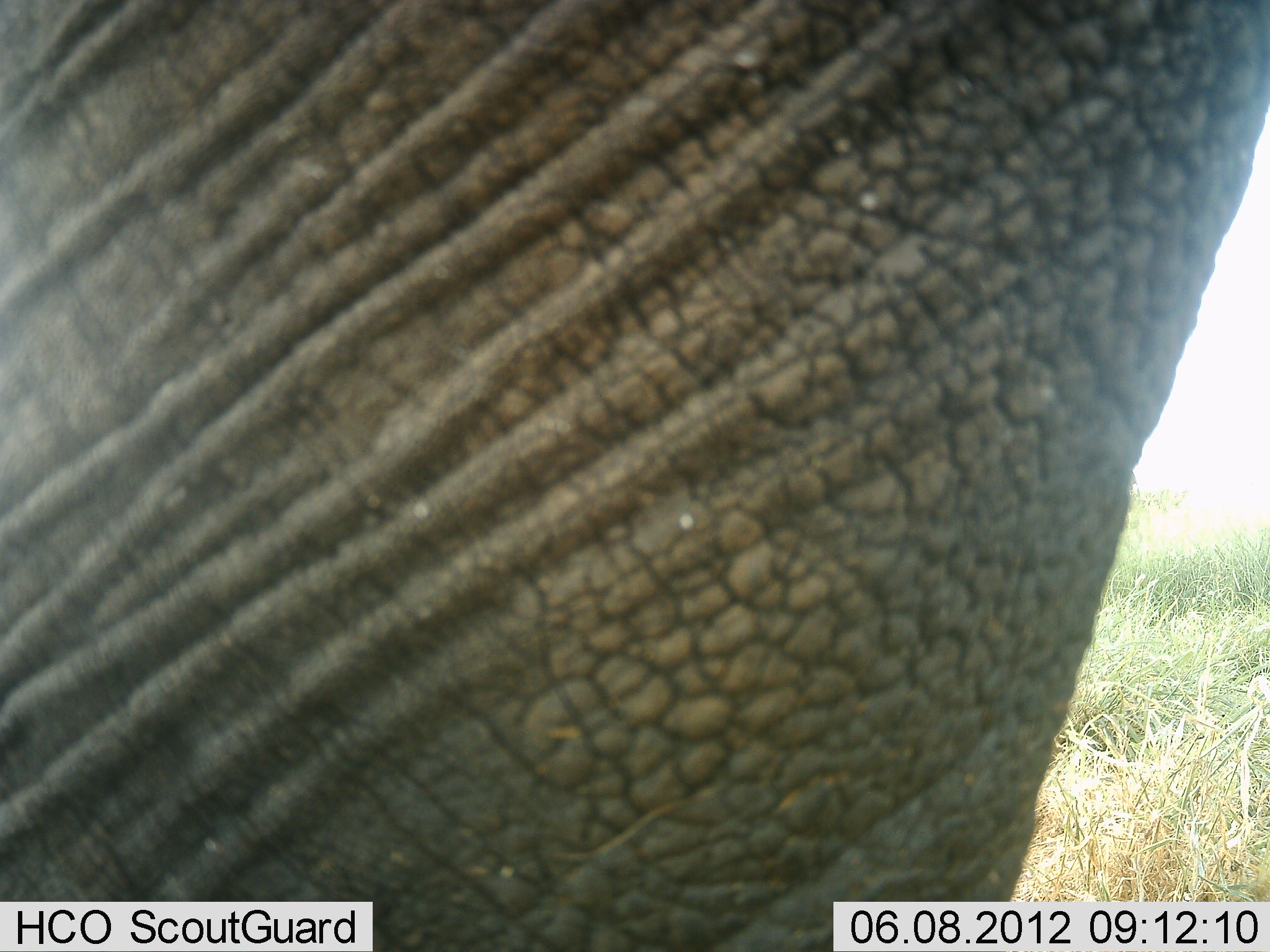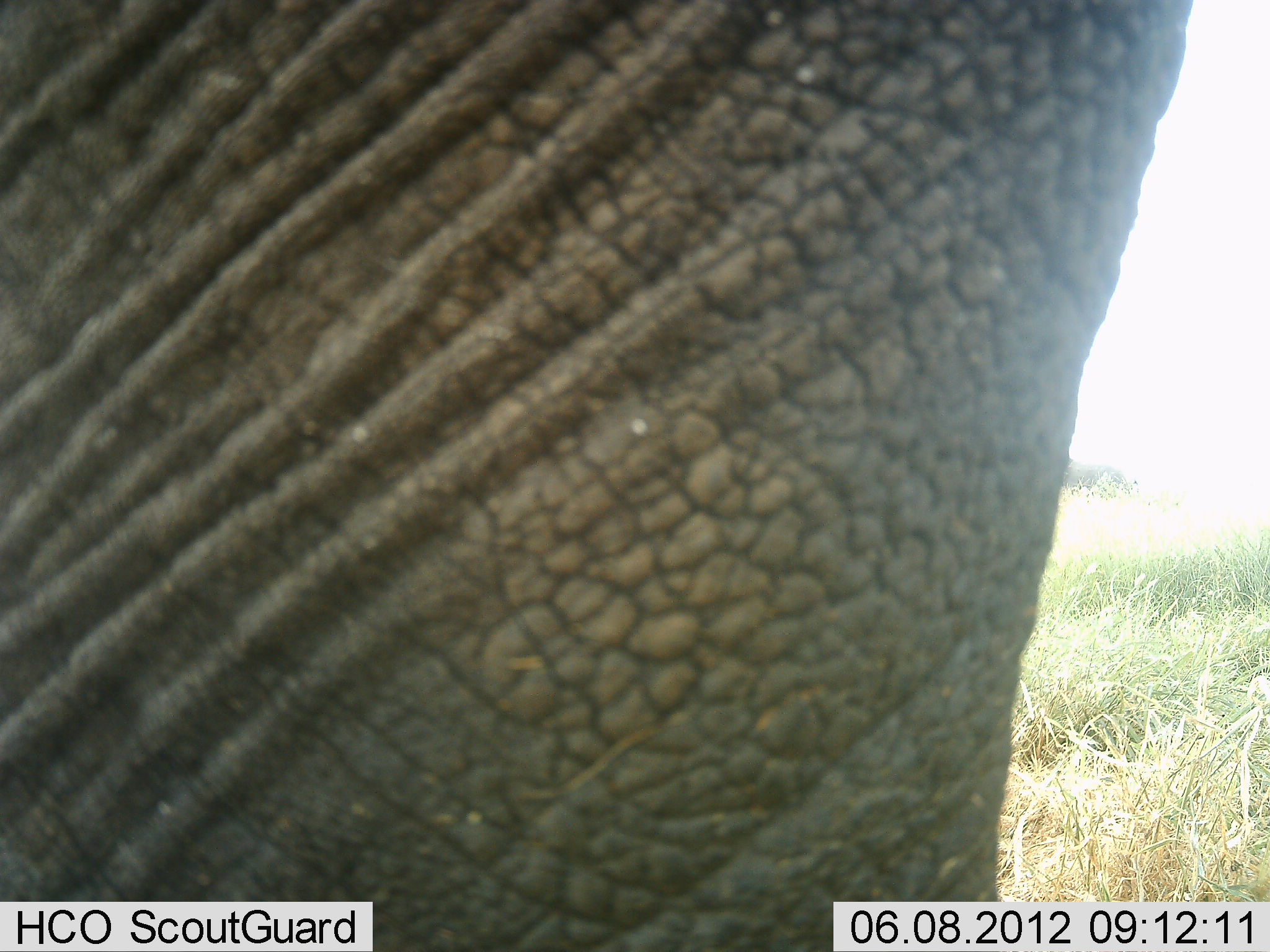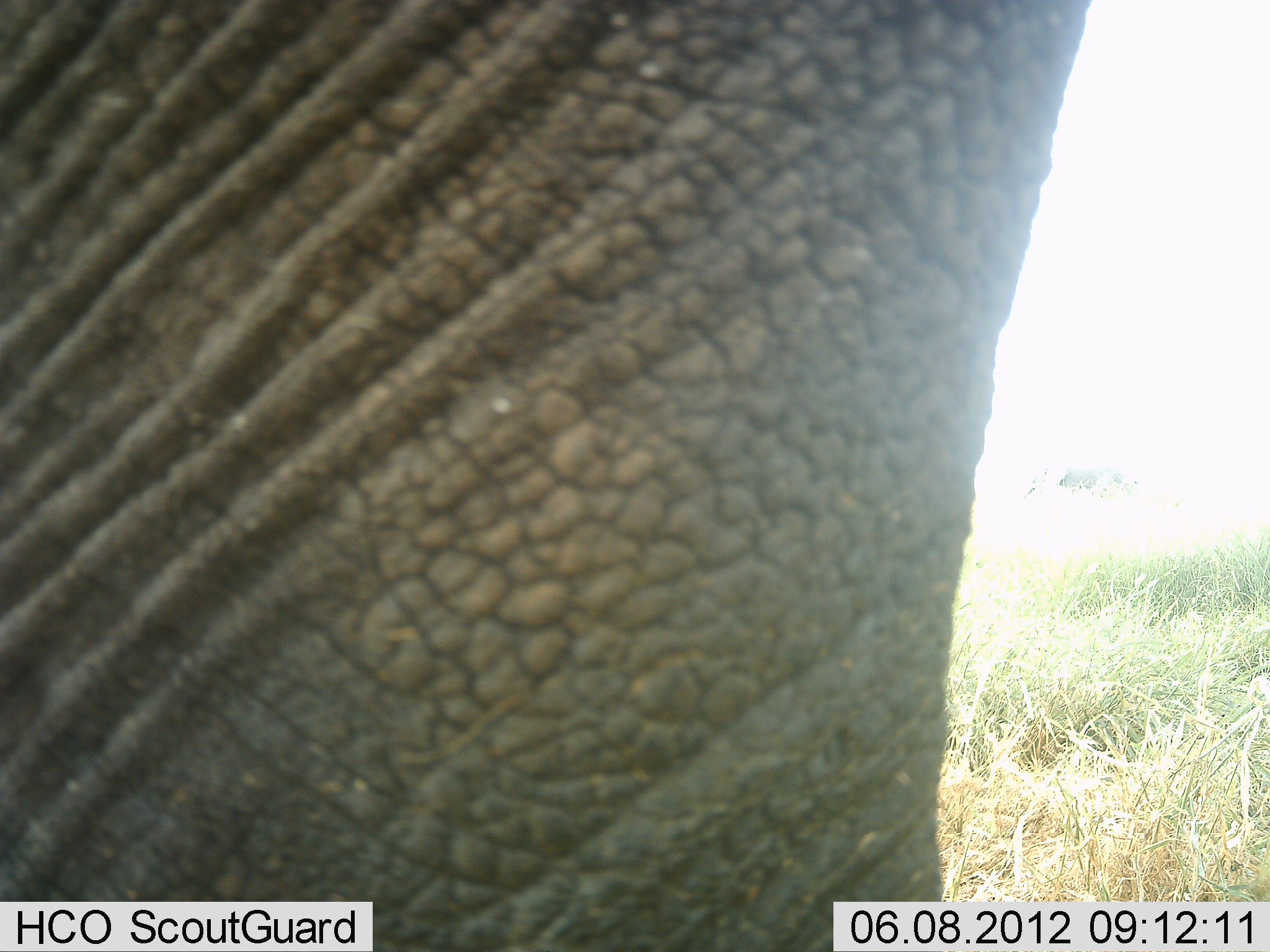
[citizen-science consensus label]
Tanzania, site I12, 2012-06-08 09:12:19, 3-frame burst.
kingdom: Animalia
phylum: Chordata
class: Mammalia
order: Proboscidea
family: Elephantidae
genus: Loxodonta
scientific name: Loxodonta africana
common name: african bush elephant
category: elephant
Elephant (african bush elephant) (Loxodonta africana), count 1. Behavior (volunteer vote fractions): standing 100%, resting 0%, moving 0%, interacting 0%. Young present (vote fraction): 0%. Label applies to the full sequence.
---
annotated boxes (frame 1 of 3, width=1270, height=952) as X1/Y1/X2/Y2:
animal: 1/0/1268/951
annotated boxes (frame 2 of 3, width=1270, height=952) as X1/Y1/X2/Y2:
animal: 1/1/1192/952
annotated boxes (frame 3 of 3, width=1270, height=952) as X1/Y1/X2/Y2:
animal: 1/1/1090/952